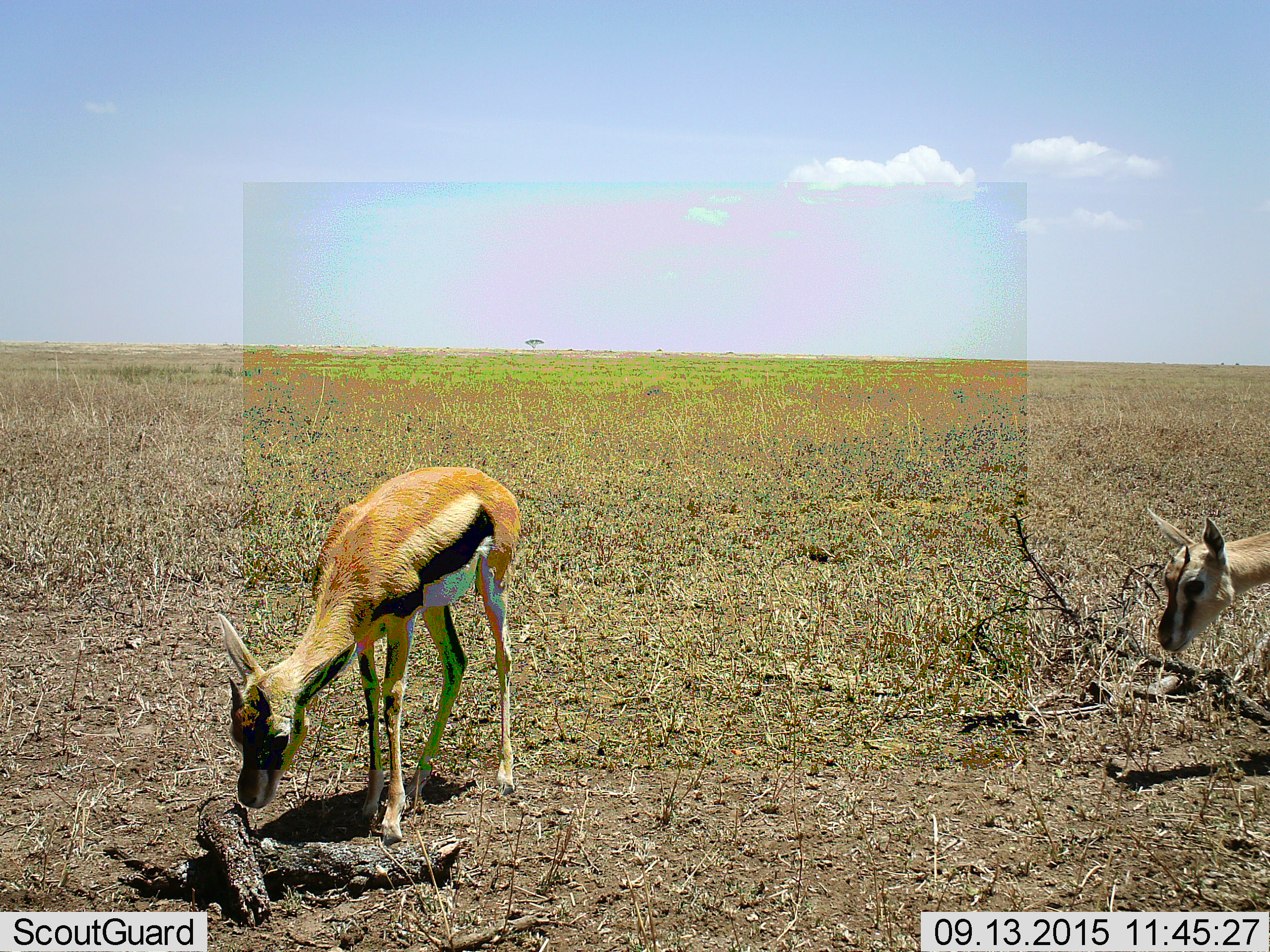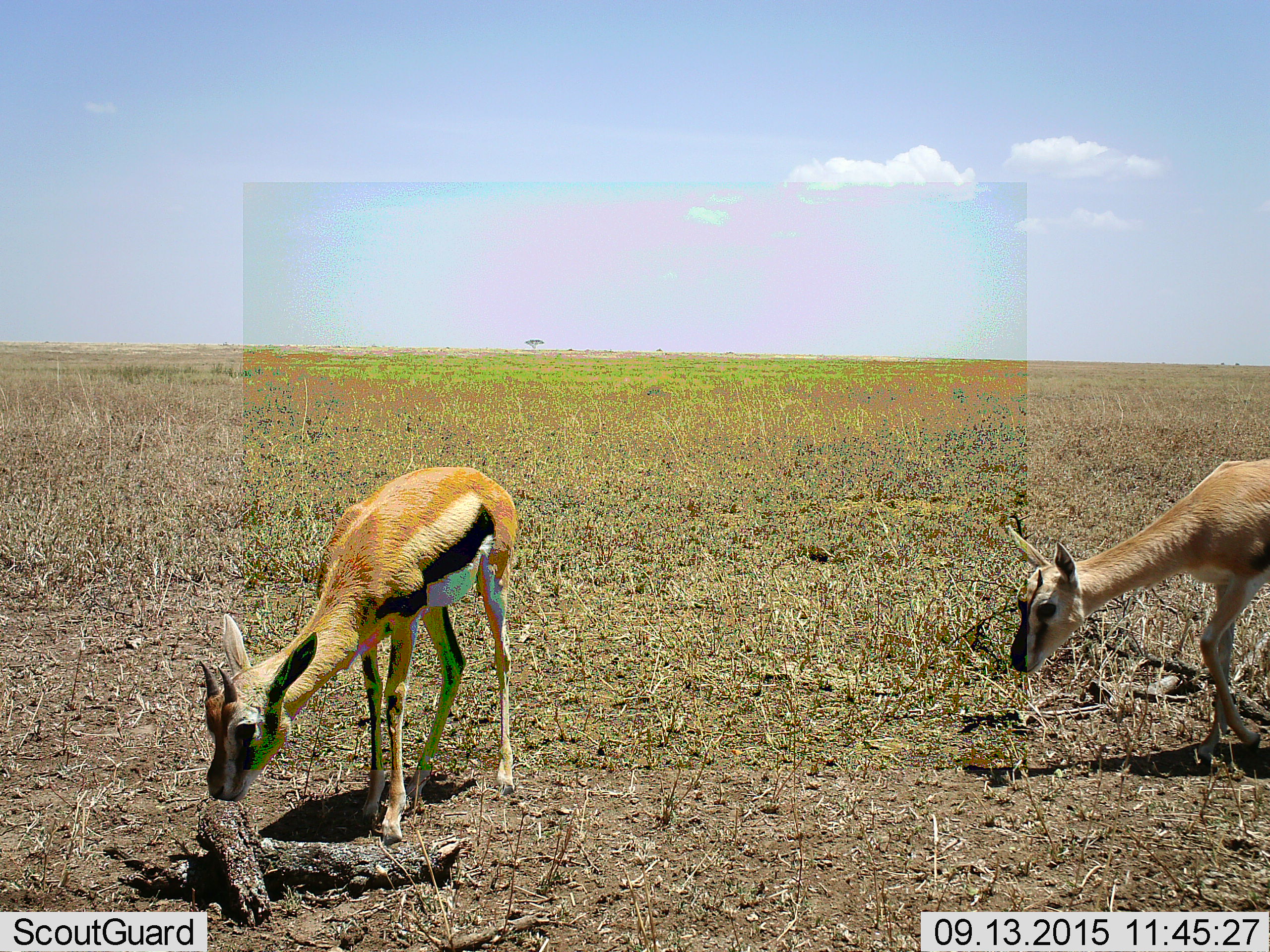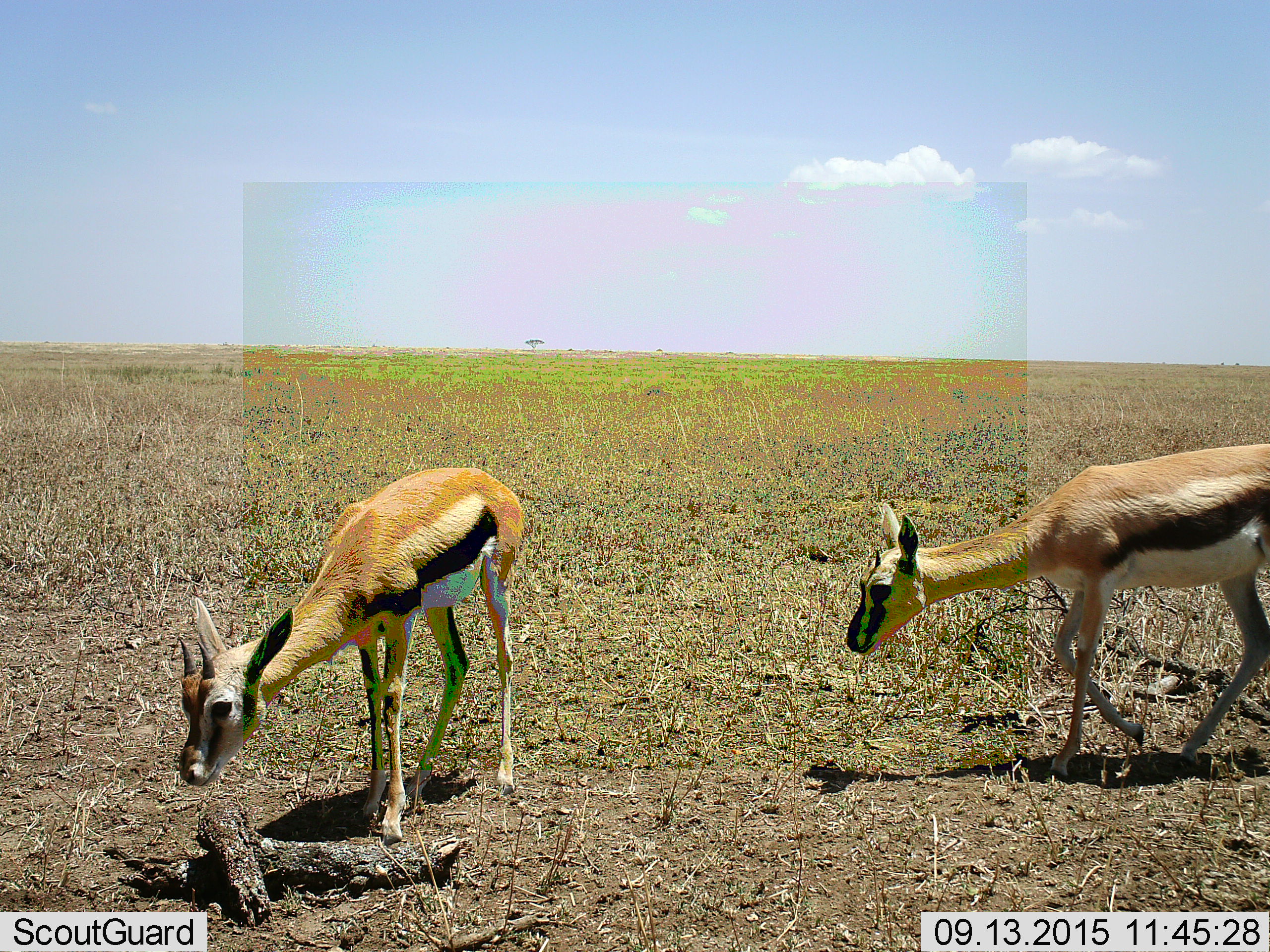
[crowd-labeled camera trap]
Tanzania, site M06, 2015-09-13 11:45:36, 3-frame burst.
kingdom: Animalia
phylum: Chordata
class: Mammalia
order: Artiodactyla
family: Bovidae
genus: Eudorcas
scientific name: Eudorcas thomsonii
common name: thomson's gazelle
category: gazellethomsons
Gazellethomsons (thomson's gazelle) (Eudorcas thomsonii), count 2. Behavior (volunteer vote fractions): standing 62%, resting 0%, moving 88%, interacting 0%. Young present (vote fraction): 38%. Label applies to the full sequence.